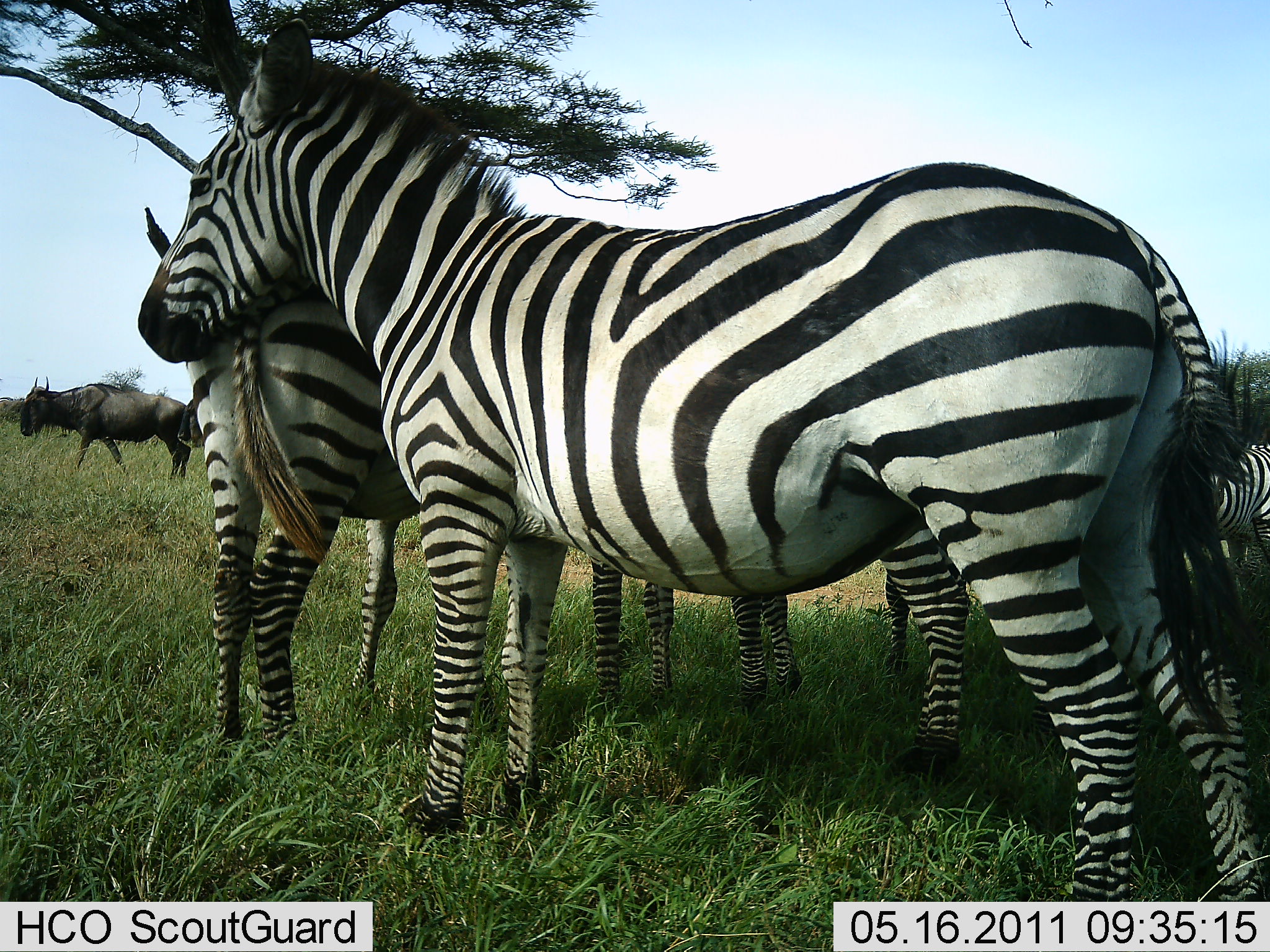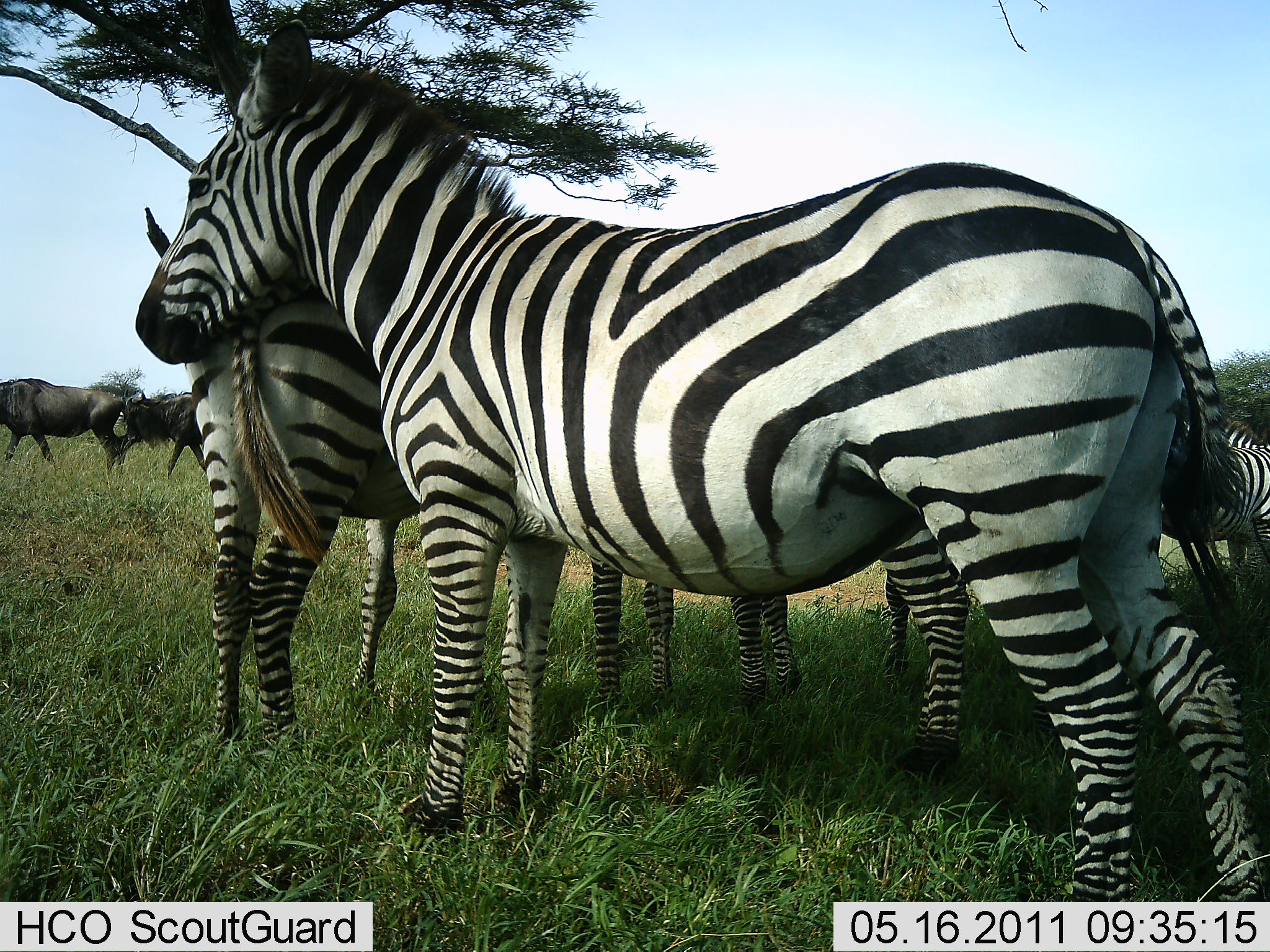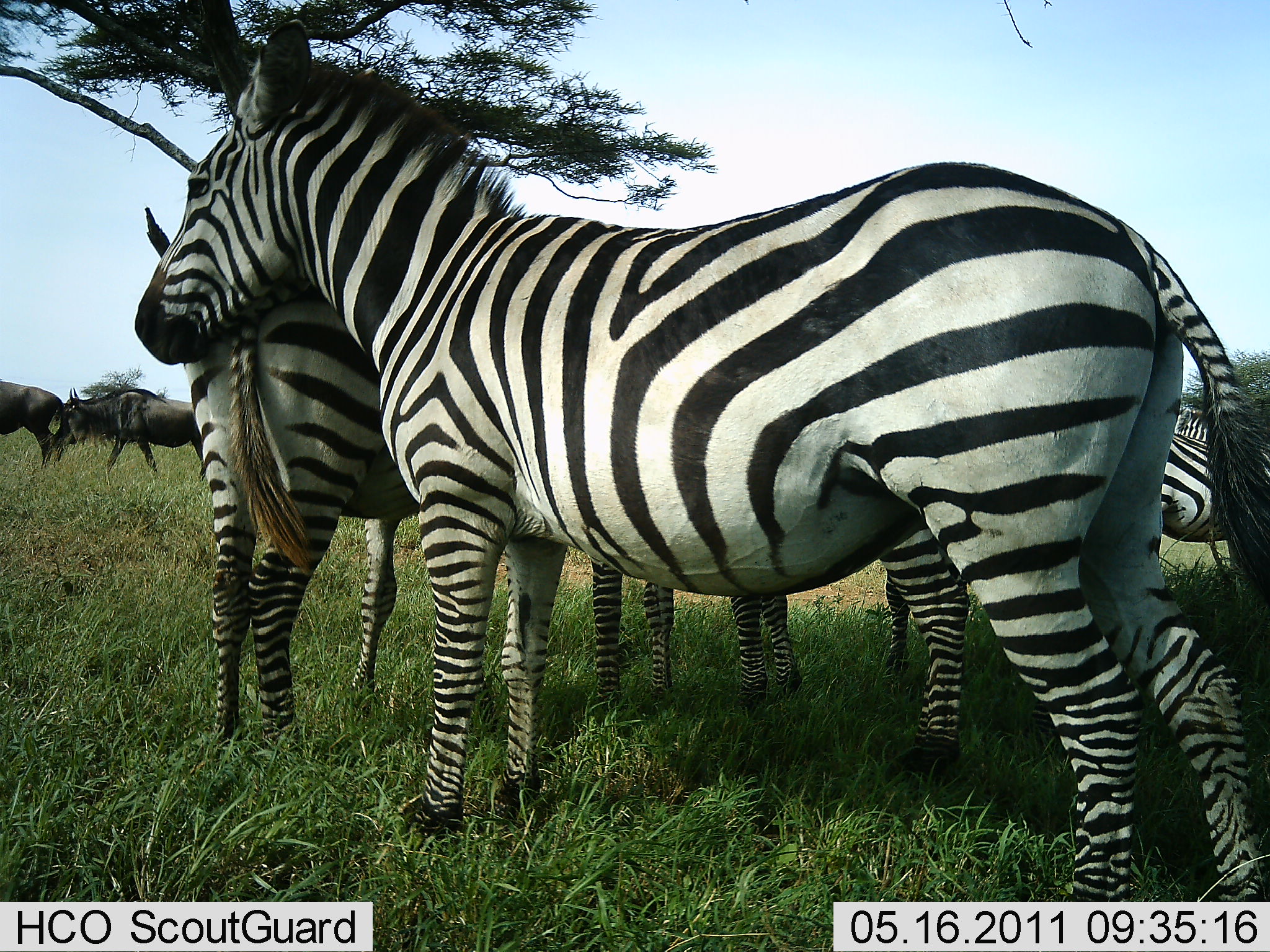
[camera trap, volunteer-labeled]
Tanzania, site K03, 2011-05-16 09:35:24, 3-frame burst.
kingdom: Animalia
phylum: Chordata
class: Mammalia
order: Artiodactyla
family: Bovidae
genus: Connochaetes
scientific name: Connochaetes taurinus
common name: blue wildebeest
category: wildebeest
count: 2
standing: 0%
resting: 0%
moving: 91%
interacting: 9%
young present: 0%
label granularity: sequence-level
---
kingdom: Animalia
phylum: Chordata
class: Mammalia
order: Perissodactyla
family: Equidae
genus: Equus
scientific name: Equus quagga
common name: plains zebra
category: zebra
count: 4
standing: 88%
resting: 6%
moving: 0%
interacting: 38%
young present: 0%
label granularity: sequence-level